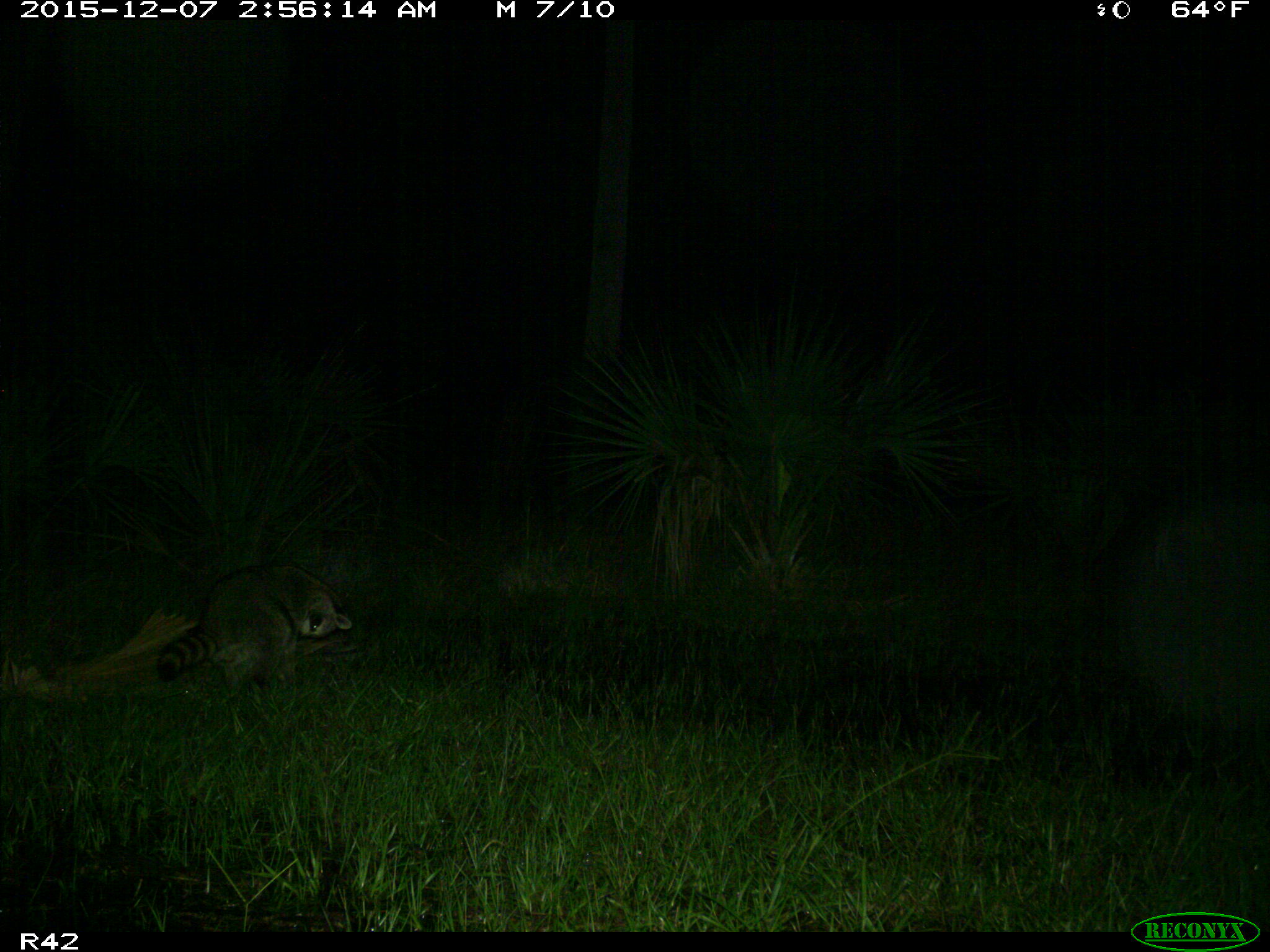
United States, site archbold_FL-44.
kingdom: Animalia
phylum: Chordata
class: Mammalia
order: Carnivora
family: Procyonidae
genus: Procyon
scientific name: Procyon lotor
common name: common raccoon